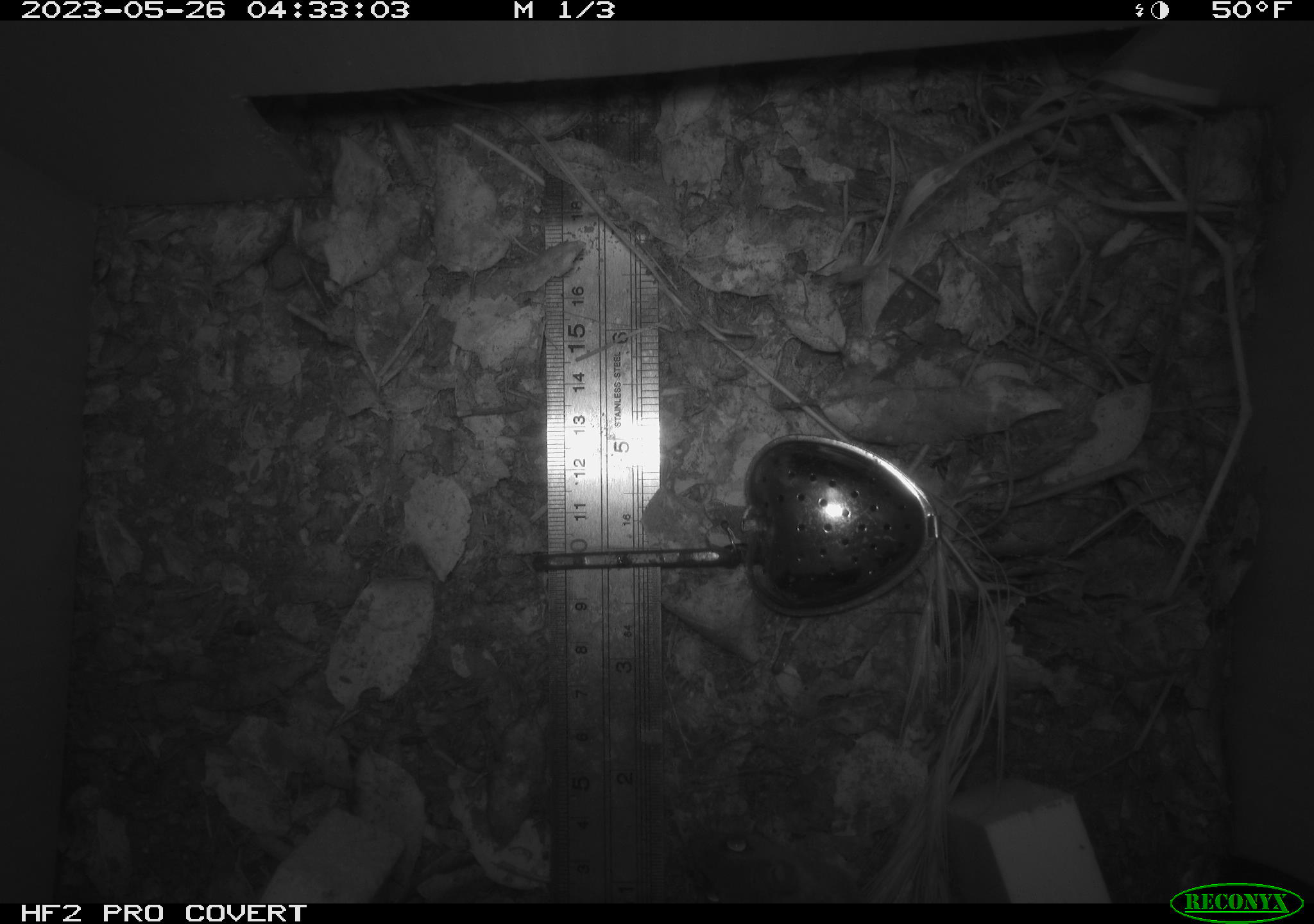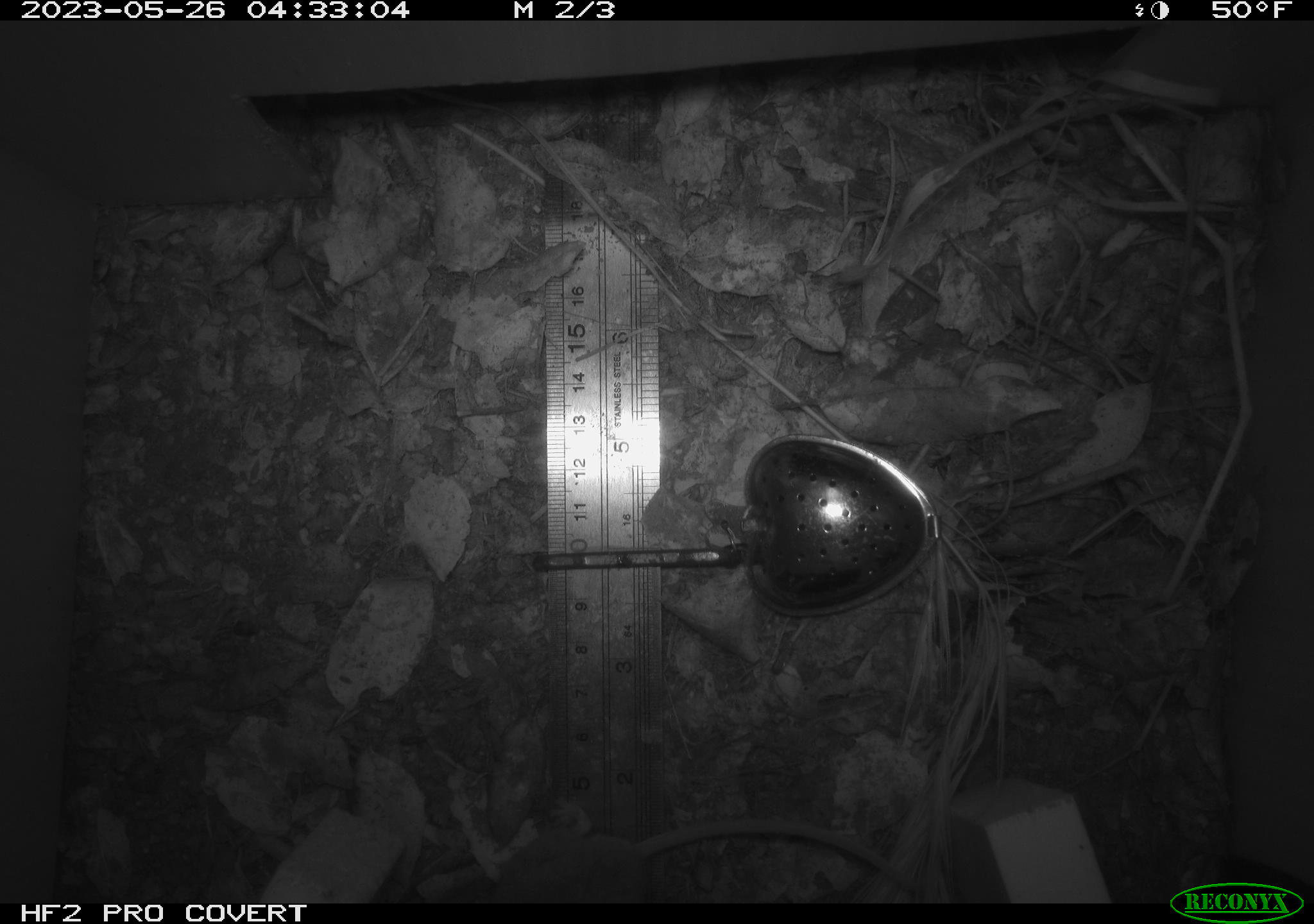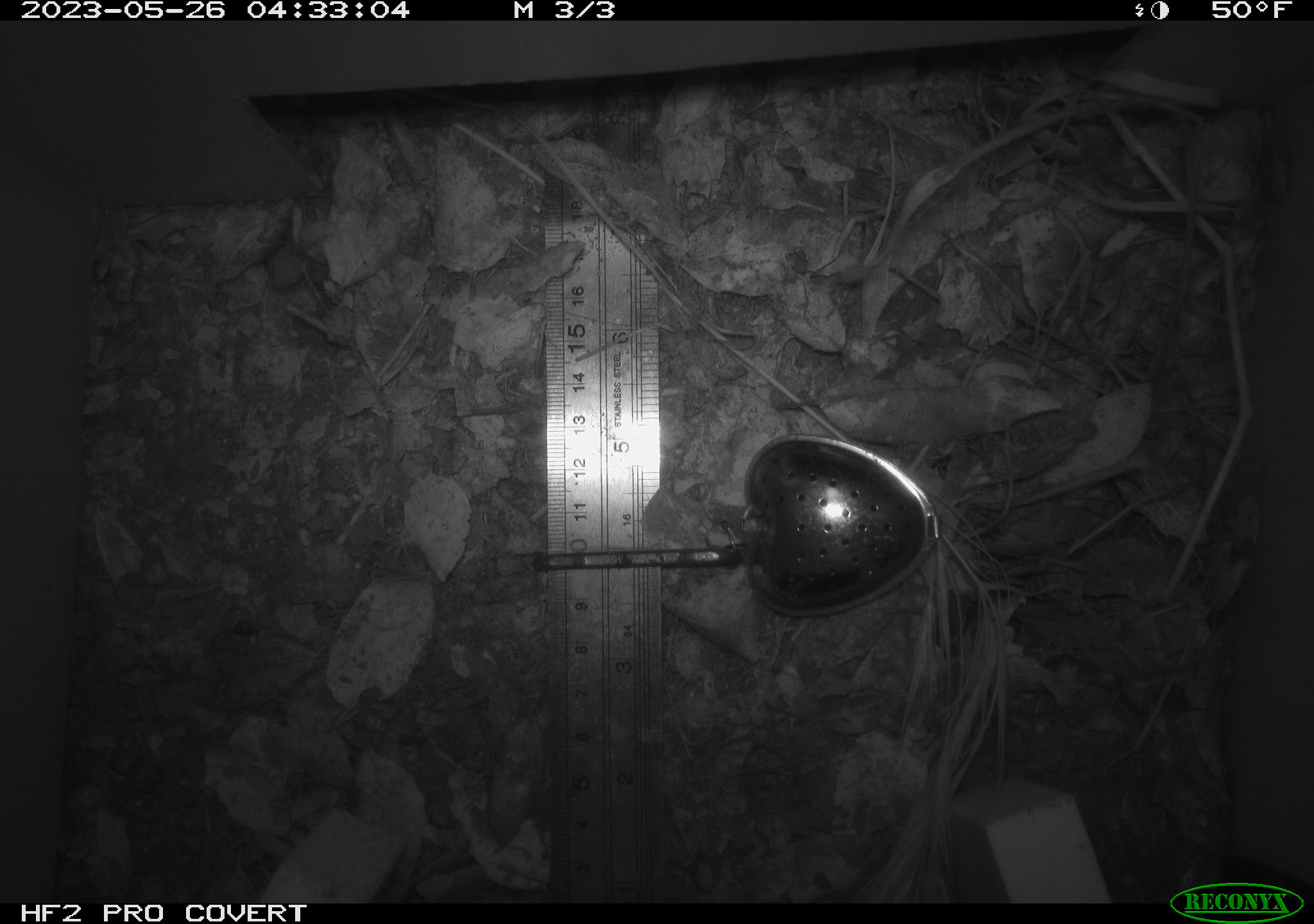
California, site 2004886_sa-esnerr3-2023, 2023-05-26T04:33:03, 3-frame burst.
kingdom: Animalia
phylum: Chordata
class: Mammalia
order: Rodentia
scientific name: Rodentia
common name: mouse species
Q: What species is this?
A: Mouse species (Rodentia).